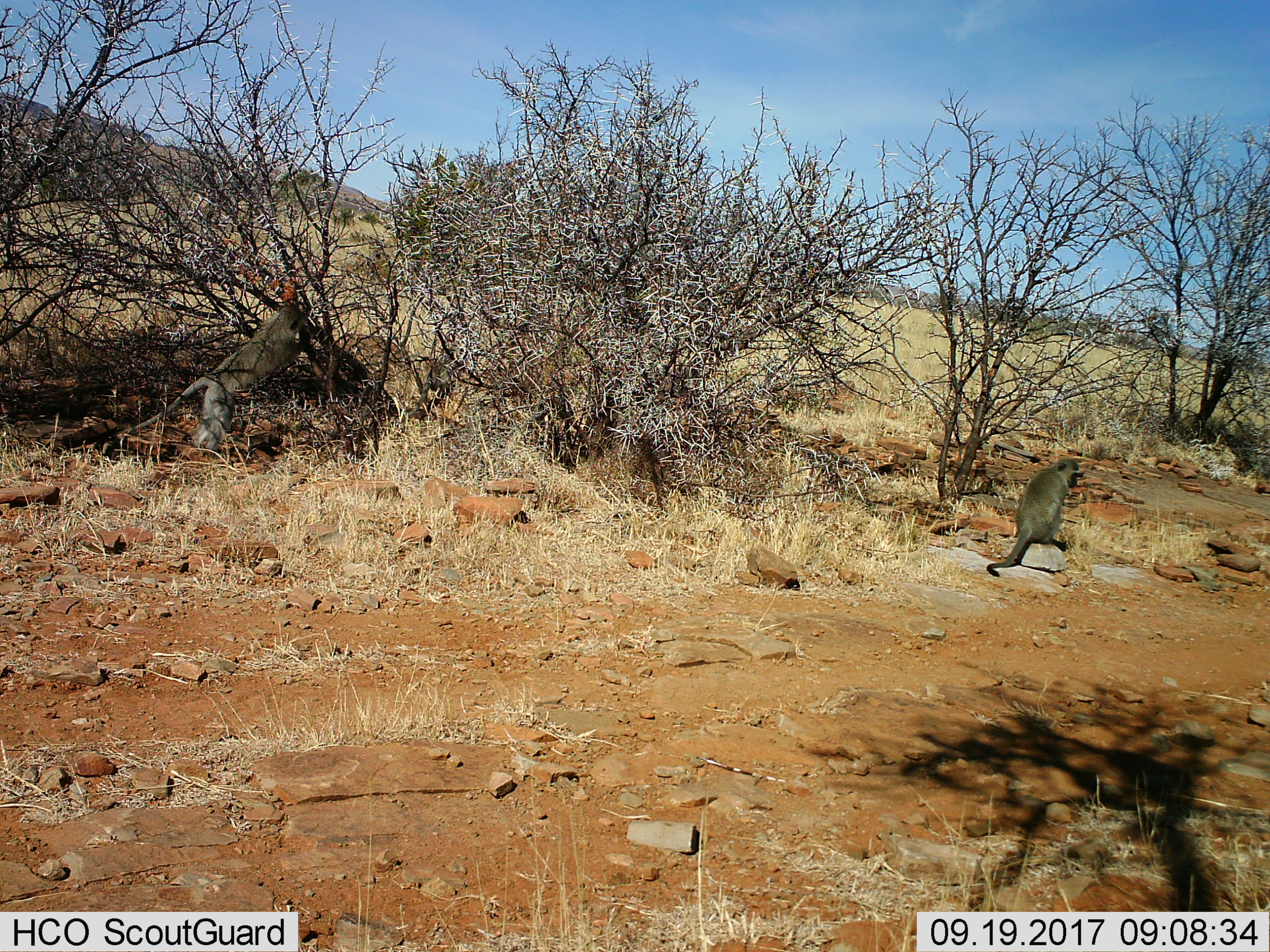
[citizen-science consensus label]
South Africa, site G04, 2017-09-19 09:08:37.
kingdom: Animalia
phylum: Chordata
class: Mammalia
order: Primates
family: Cercopithecidae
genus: Chlorocebus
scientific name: Chlorocebus pygerythrus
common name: vervet monkey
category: monkeyvervet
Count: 2.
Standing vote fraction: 29%.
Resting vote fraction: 57%.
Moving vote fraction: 43%.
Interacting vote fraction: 0%.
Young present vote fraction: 0%.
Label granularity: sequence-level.